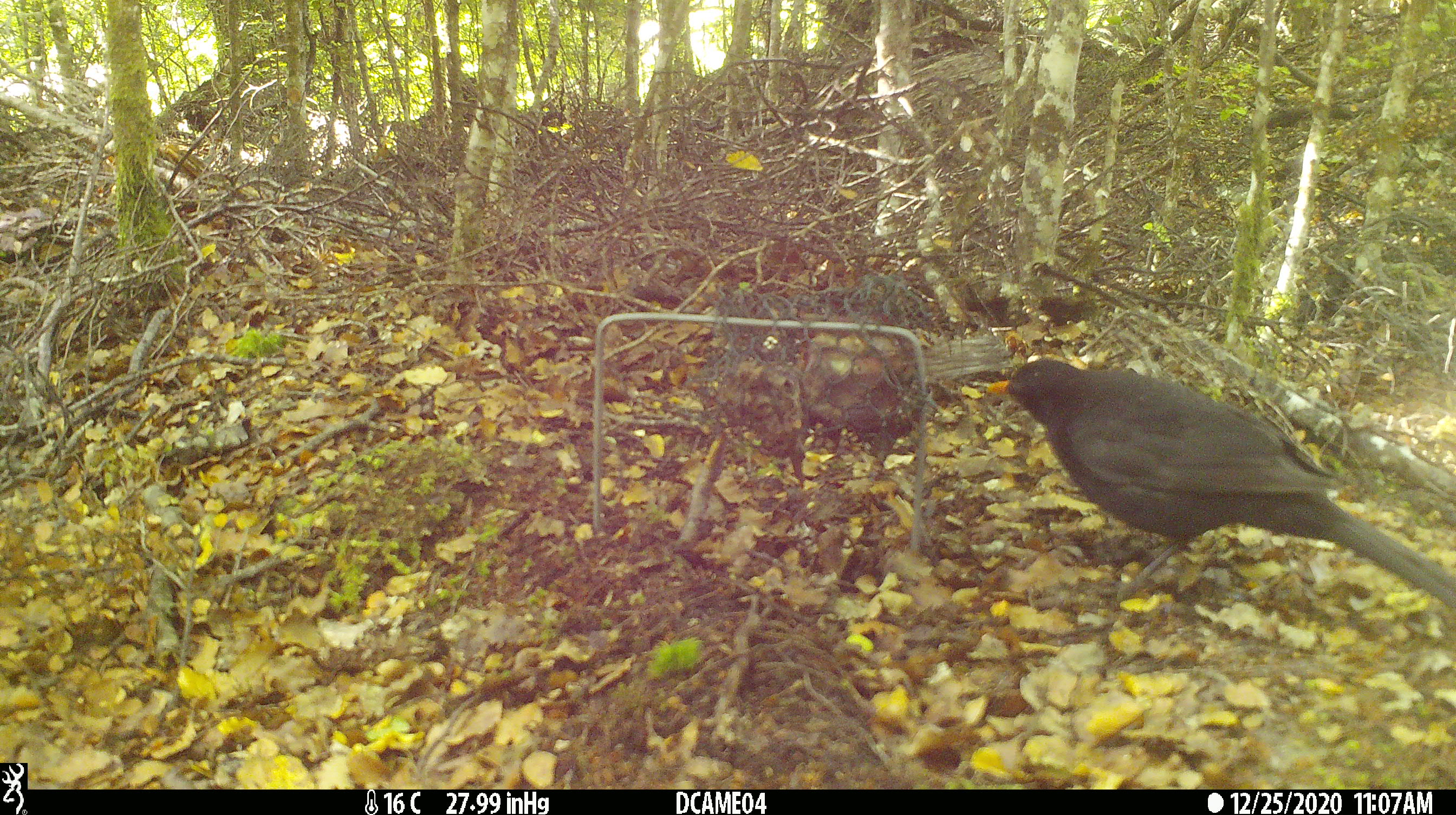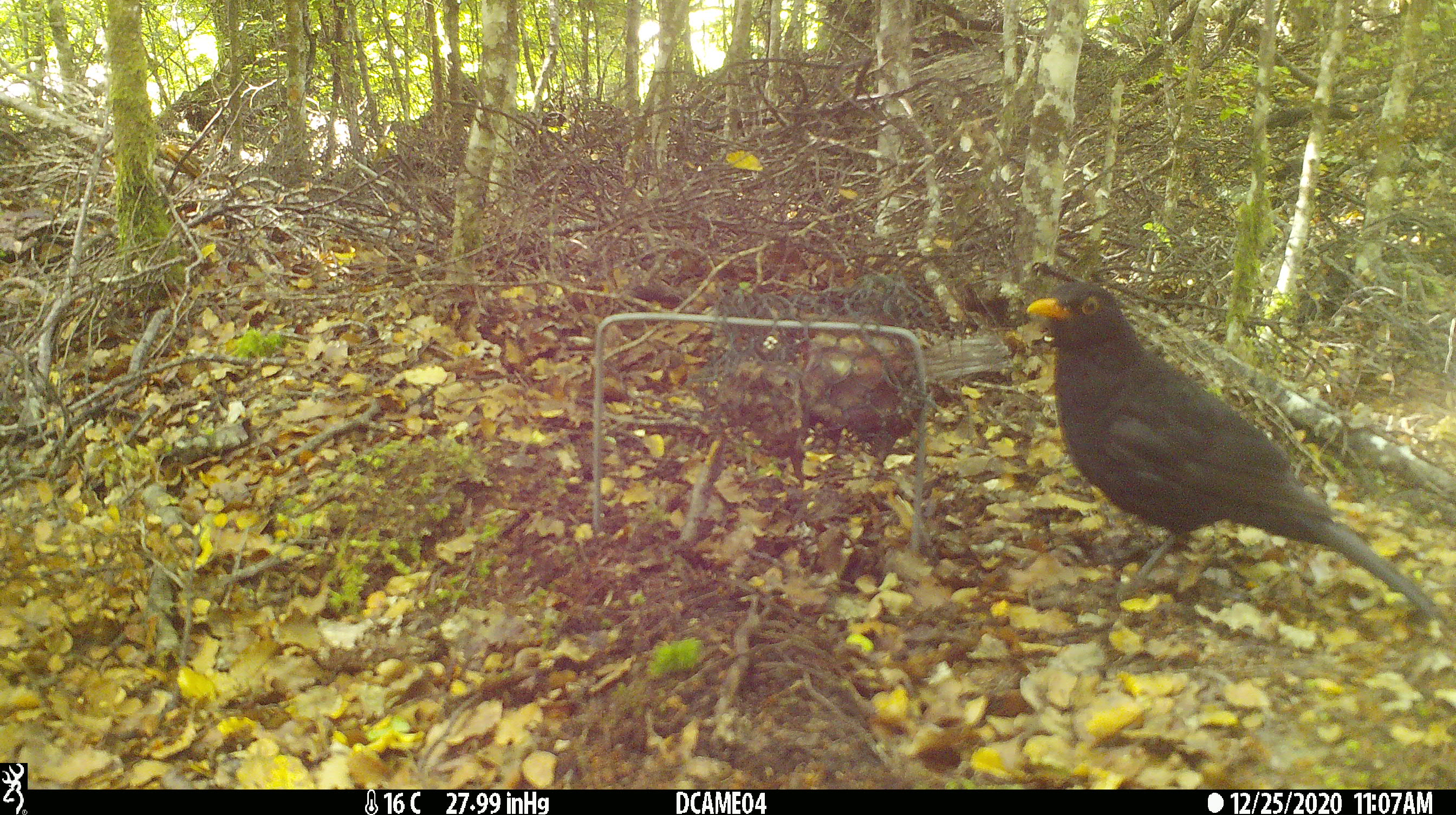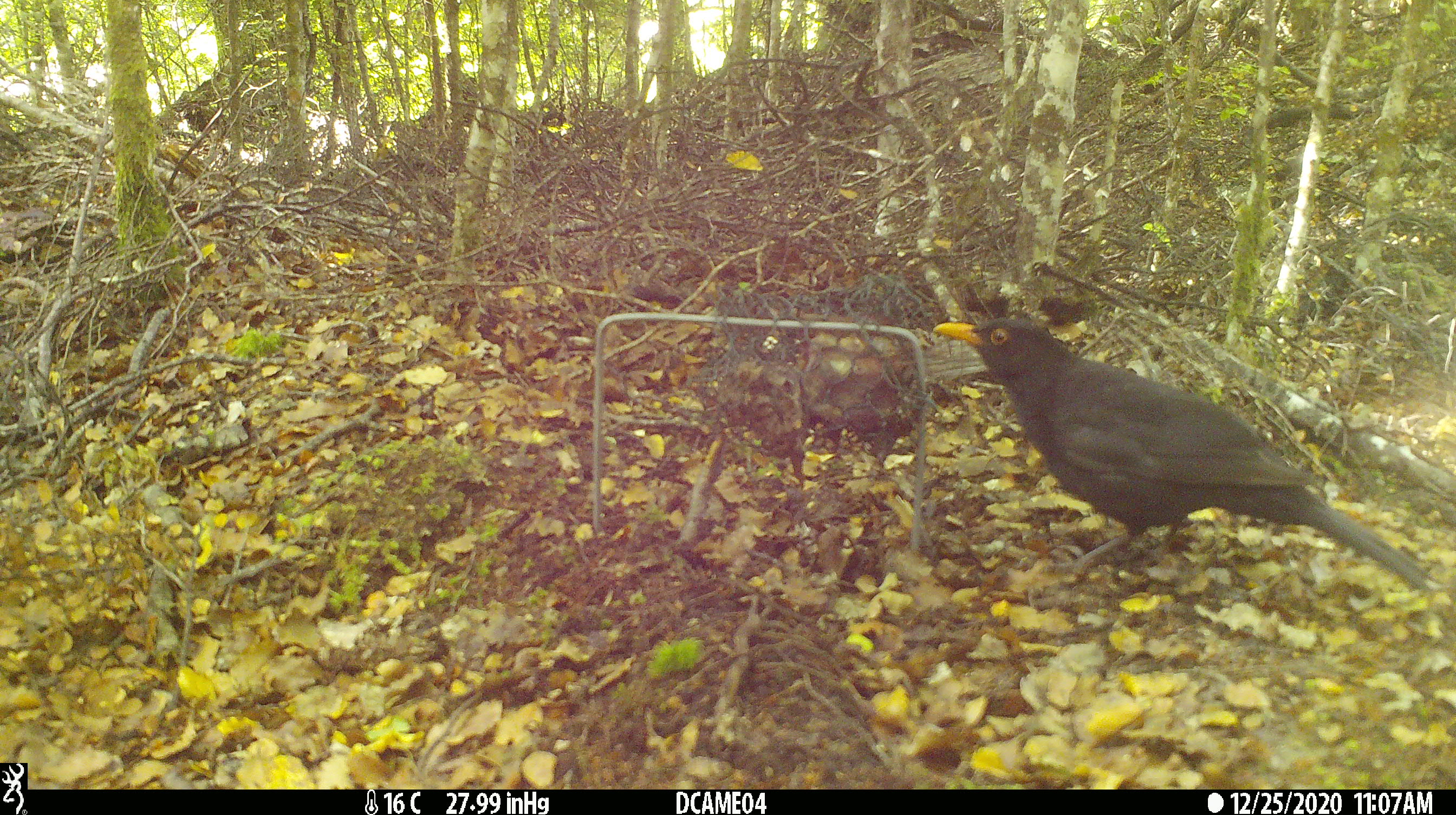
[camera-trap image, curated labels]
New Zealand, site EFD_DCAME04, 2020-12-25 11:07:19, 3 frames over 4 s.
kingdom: Animalia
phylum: Chordata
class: Aves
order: Passeriformes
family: Turdidae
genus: Turdus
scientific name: Turdus merula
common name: eurasian blackbird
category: blackbird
Blackbird (eurasian blackbird) (Turdus merula).